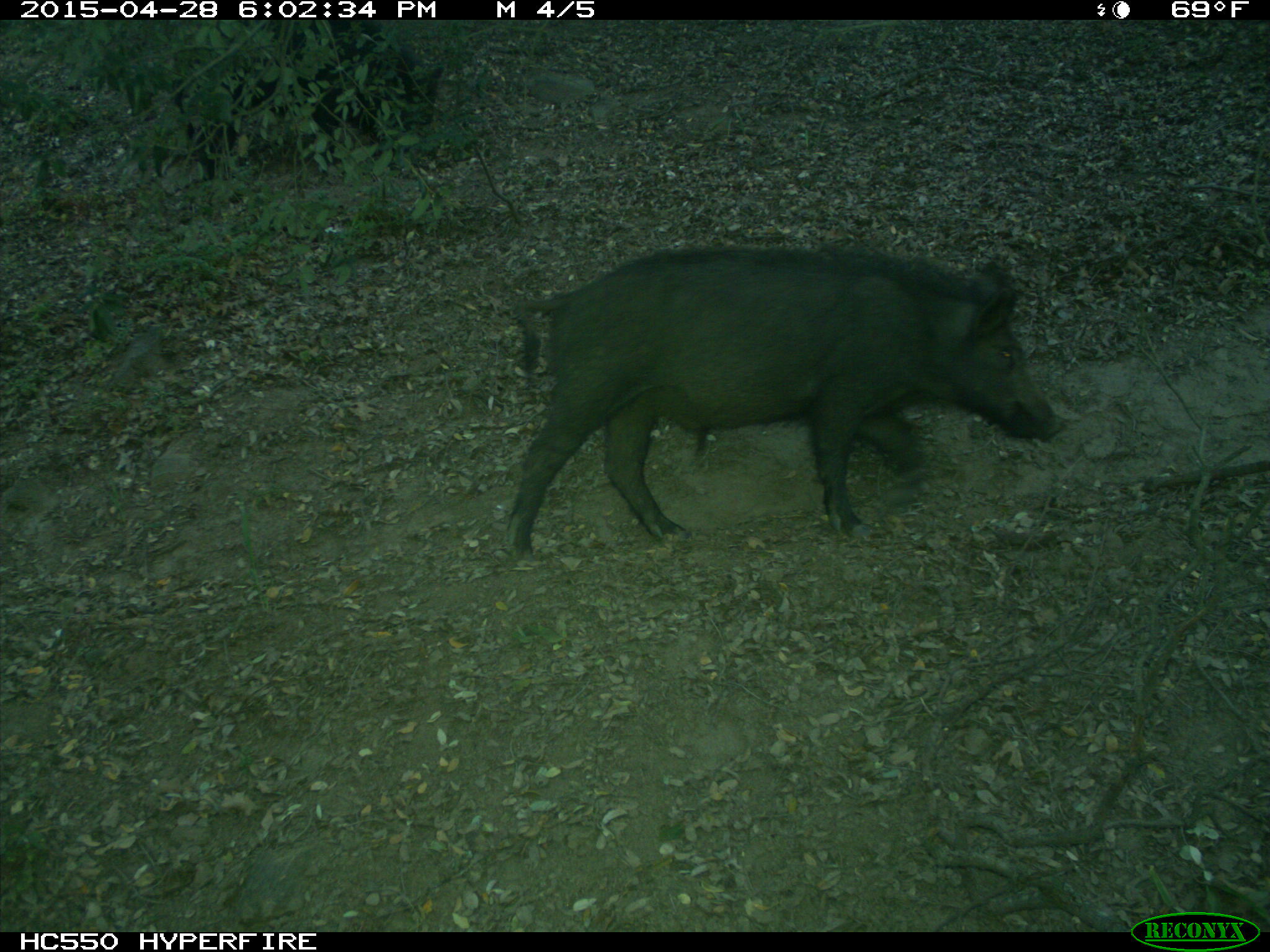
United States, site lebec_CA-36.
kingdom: Animalia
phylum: Chordata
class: Mammalia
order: Artiodactyla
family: Suidae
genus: Sus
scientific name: Sus scrofa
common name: wild boar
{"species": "Sus scrofa (wild boar)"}